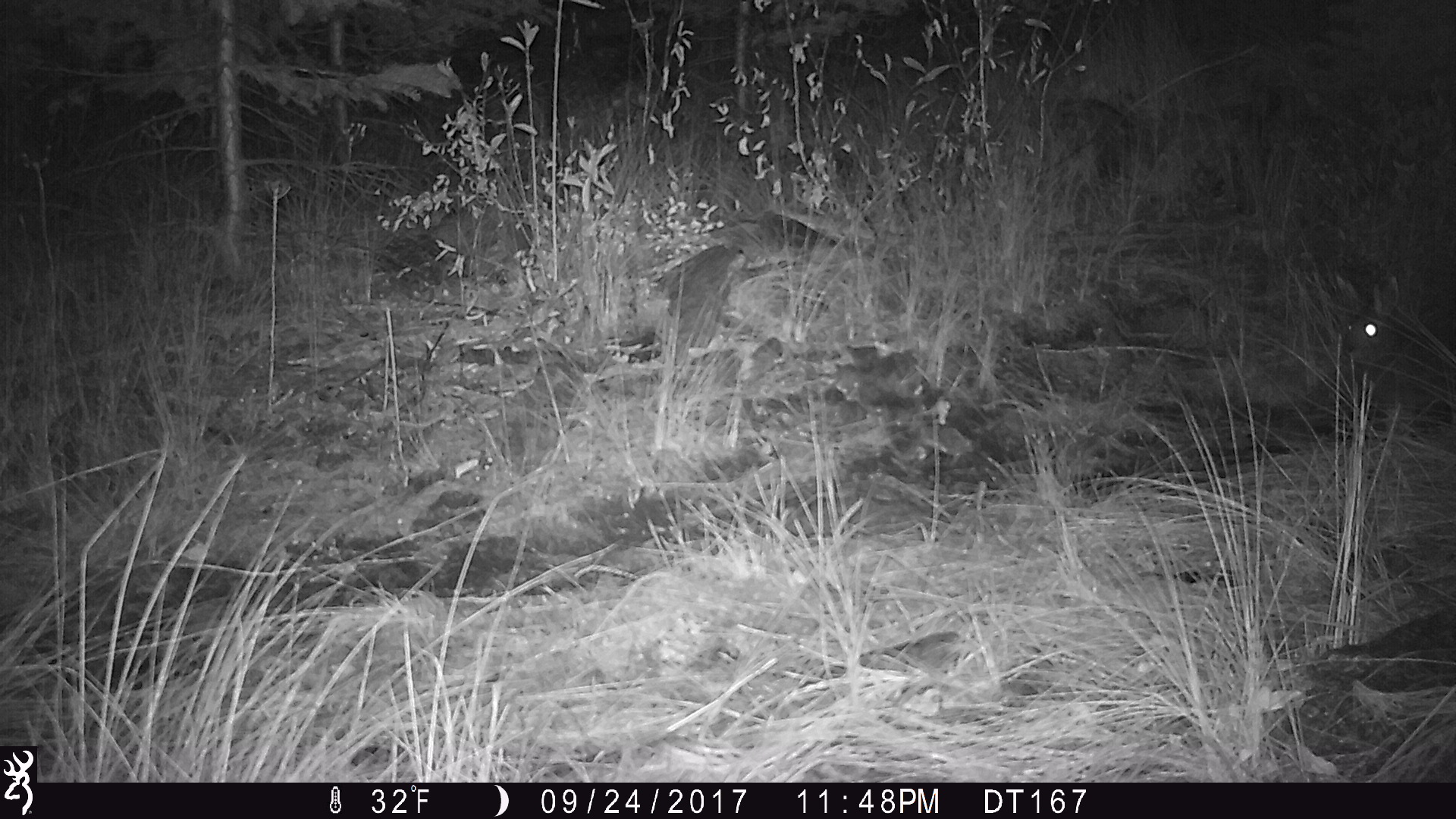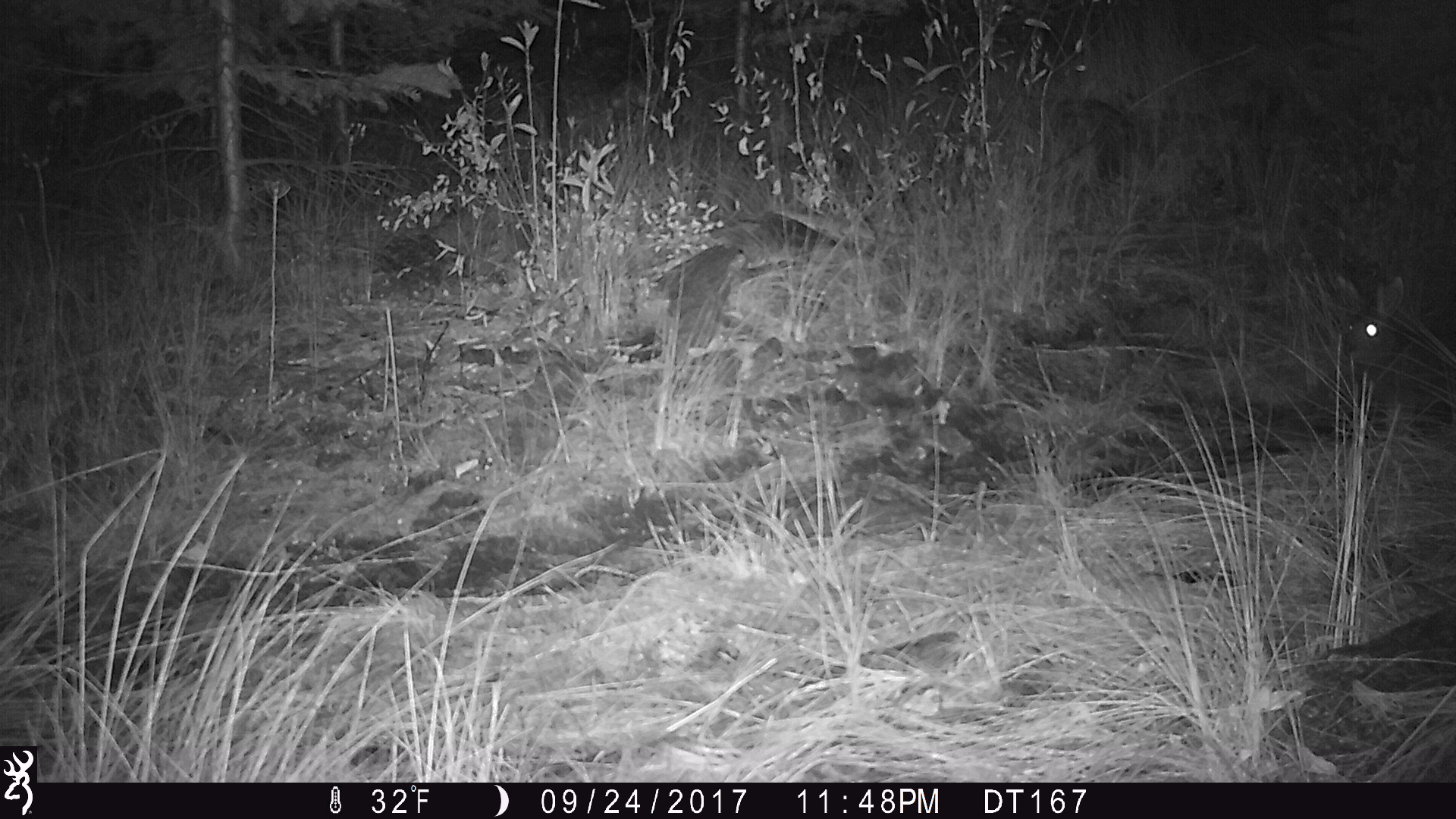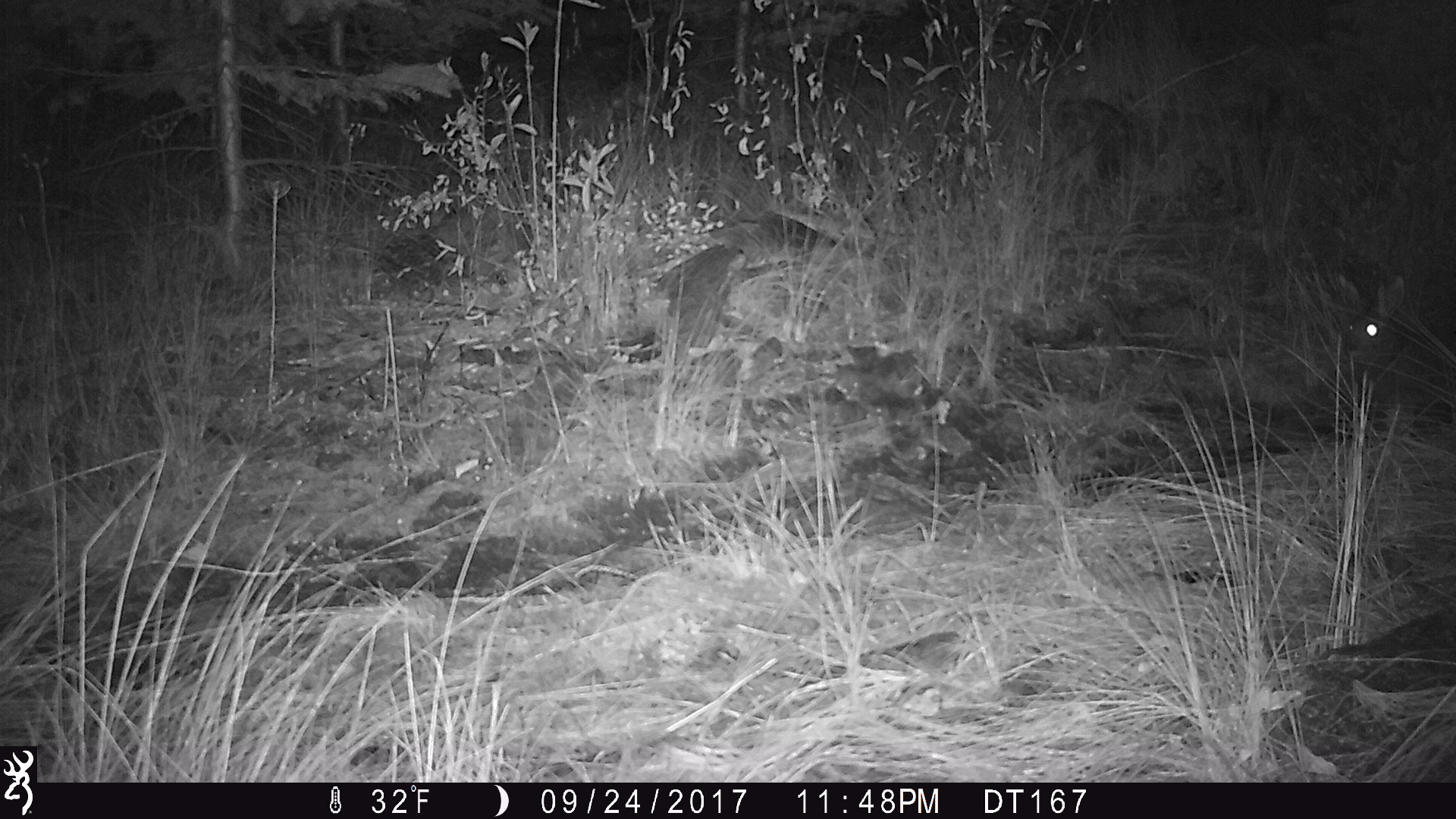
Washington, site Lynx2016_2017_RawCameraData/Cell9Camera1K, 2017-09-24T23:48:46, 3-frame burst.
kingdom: Animalia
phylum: Chordata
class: Mammalia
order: Lagomorpha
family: Leporidae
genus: Lepus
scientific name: Lepus americanus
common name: snowshoe hare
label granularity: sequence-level